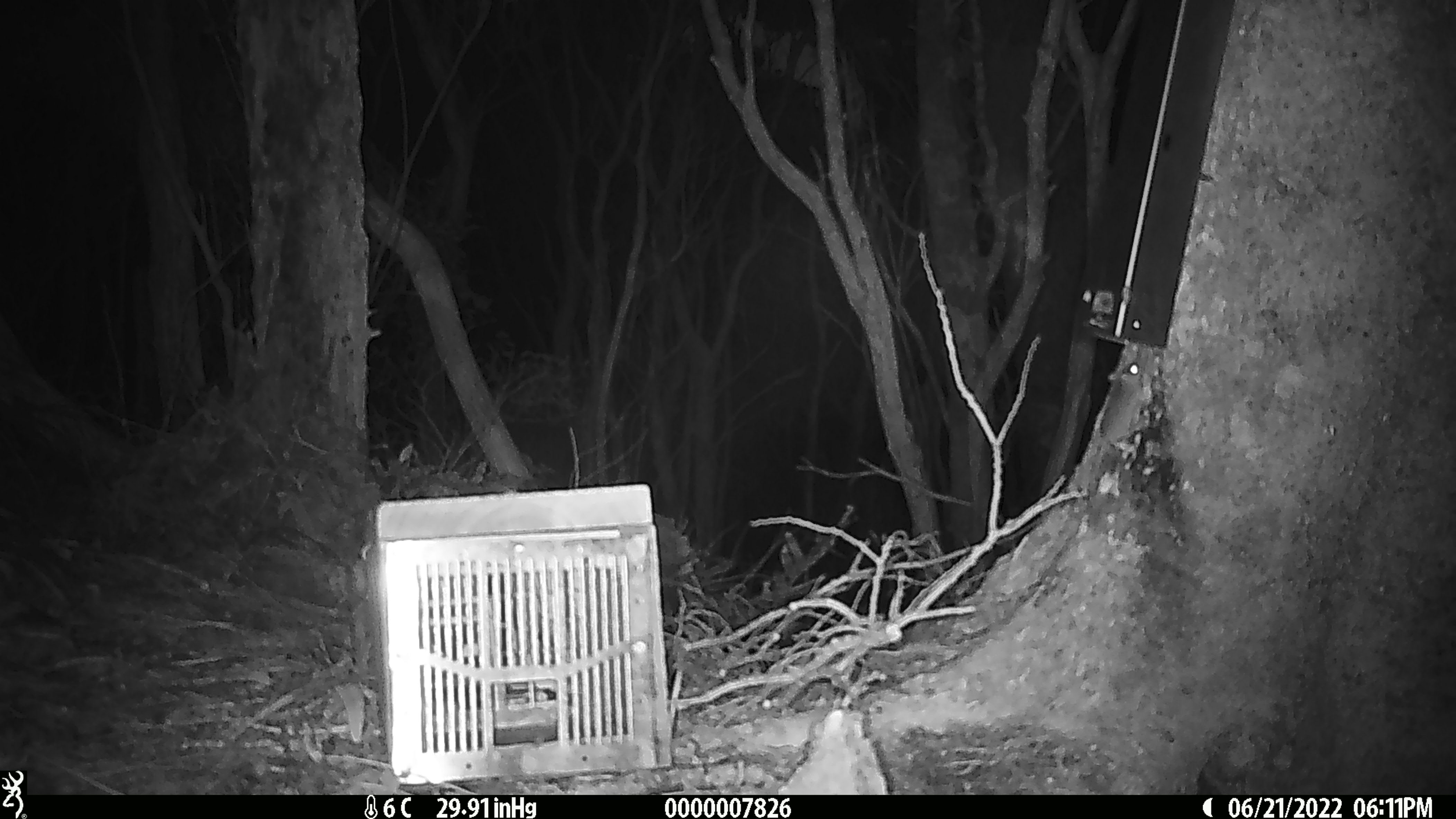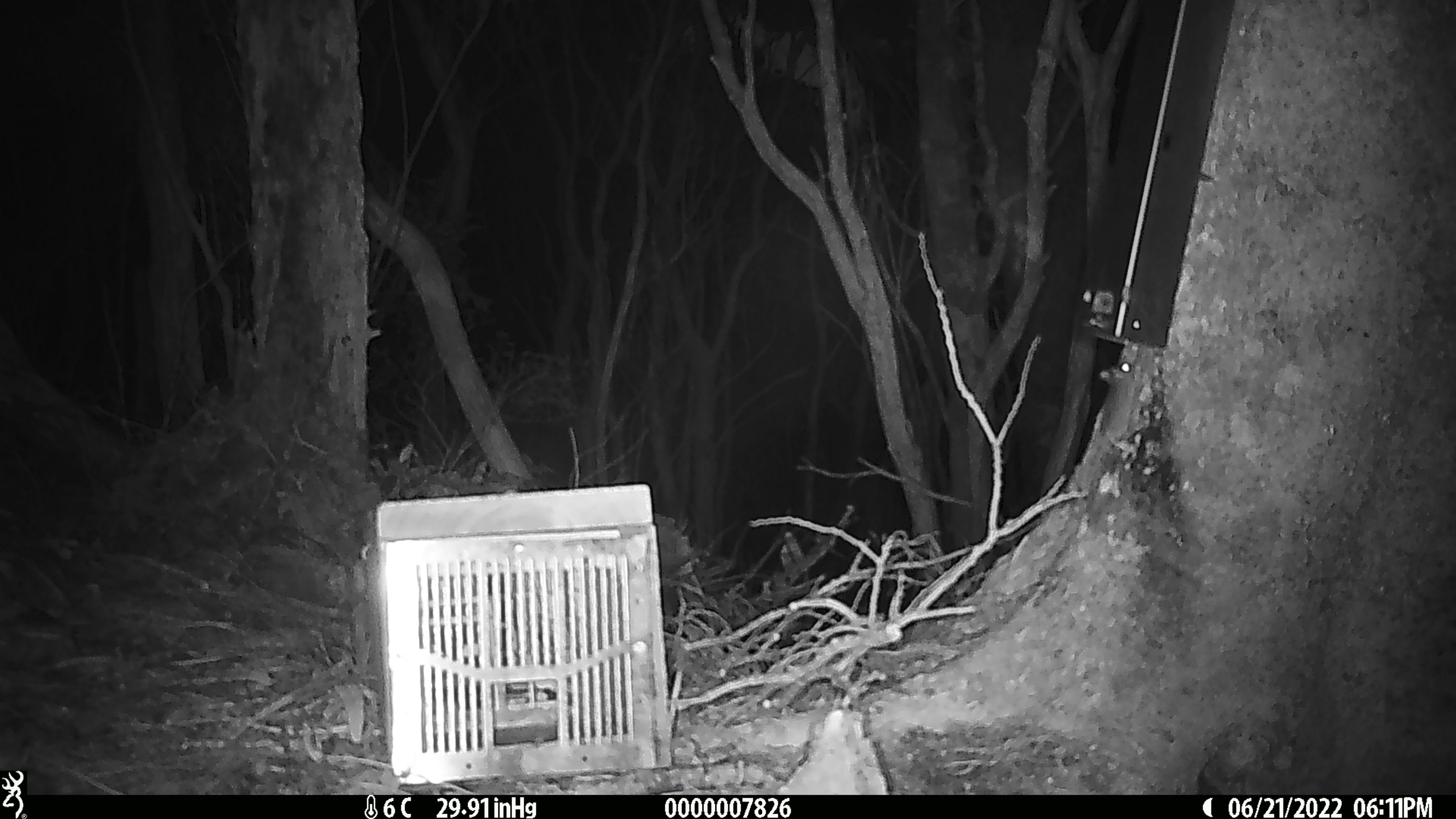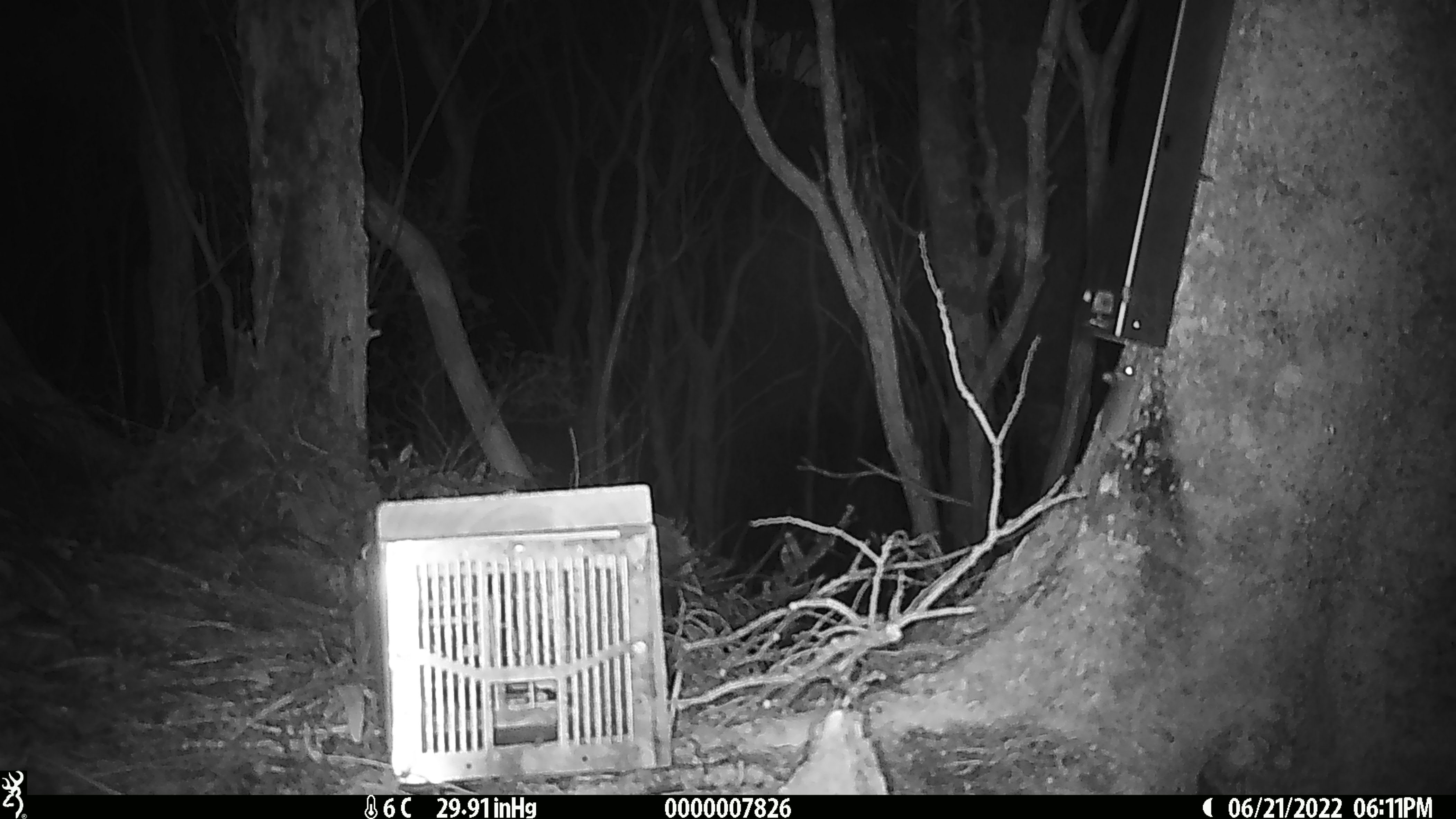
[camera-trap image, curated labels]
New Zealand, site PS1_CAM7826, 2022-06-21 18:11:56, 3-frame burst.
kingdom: Animalia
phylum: Chordata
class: Mammalia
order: Rodentia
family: Muridae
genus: Mus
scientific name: Mus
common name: mouse